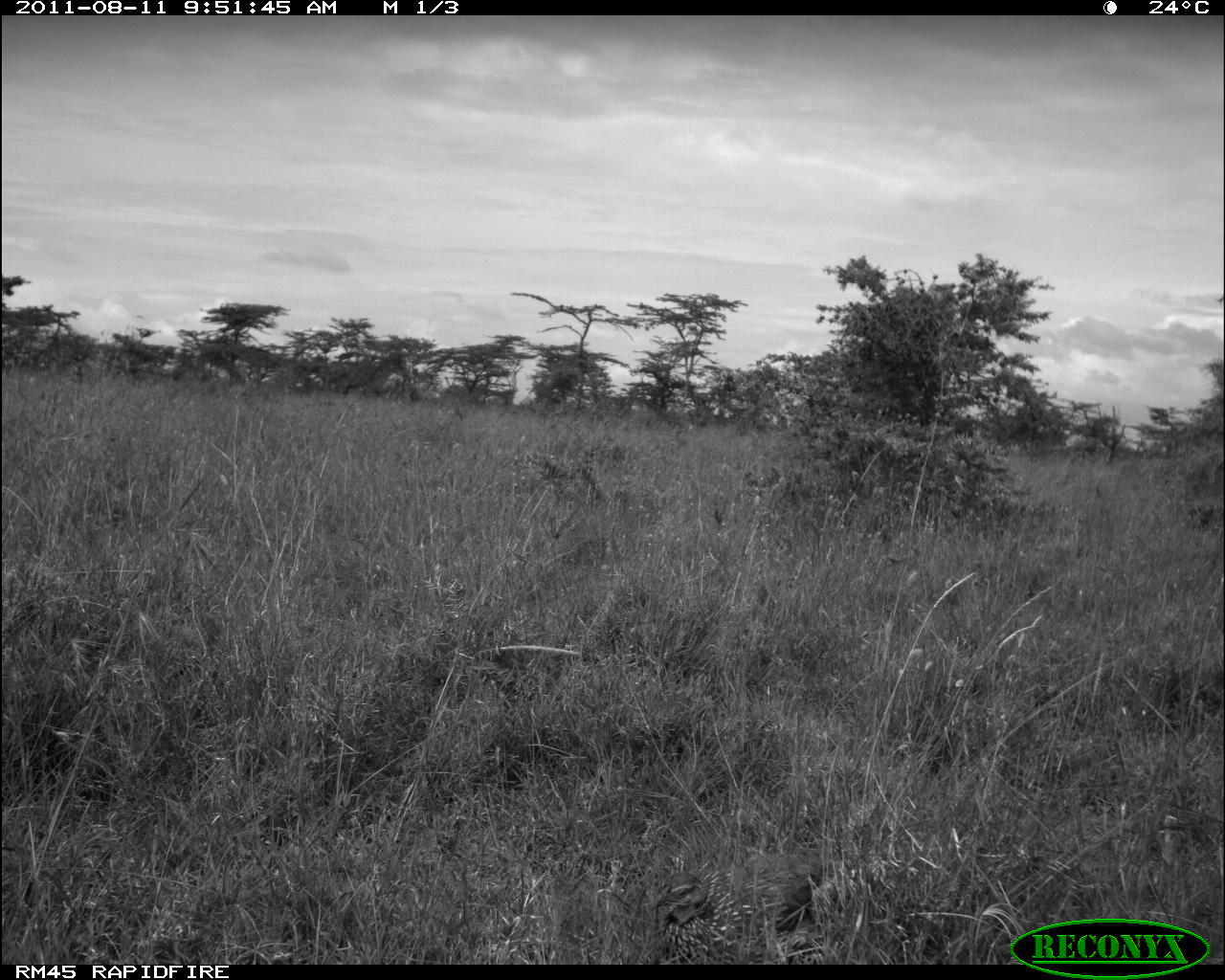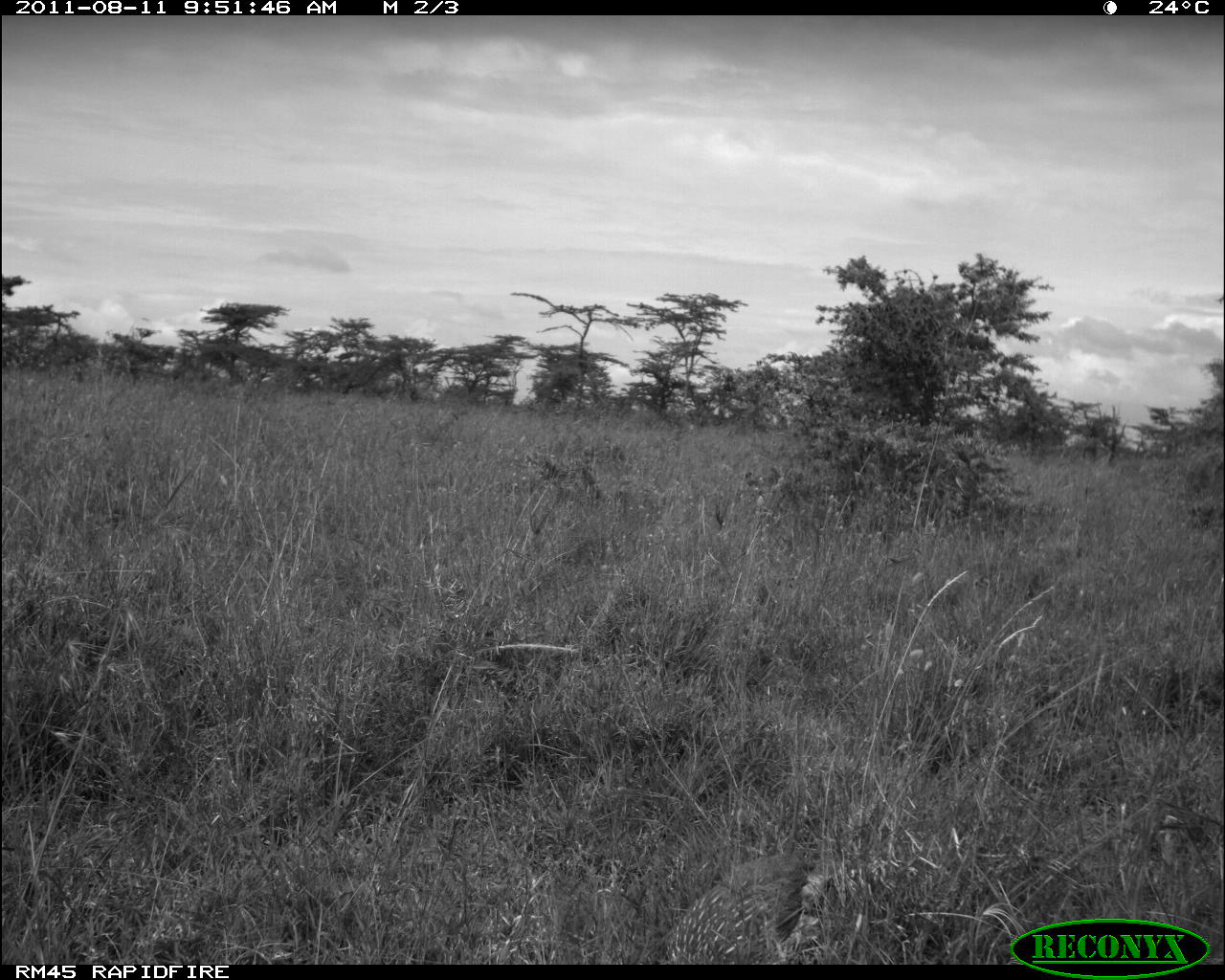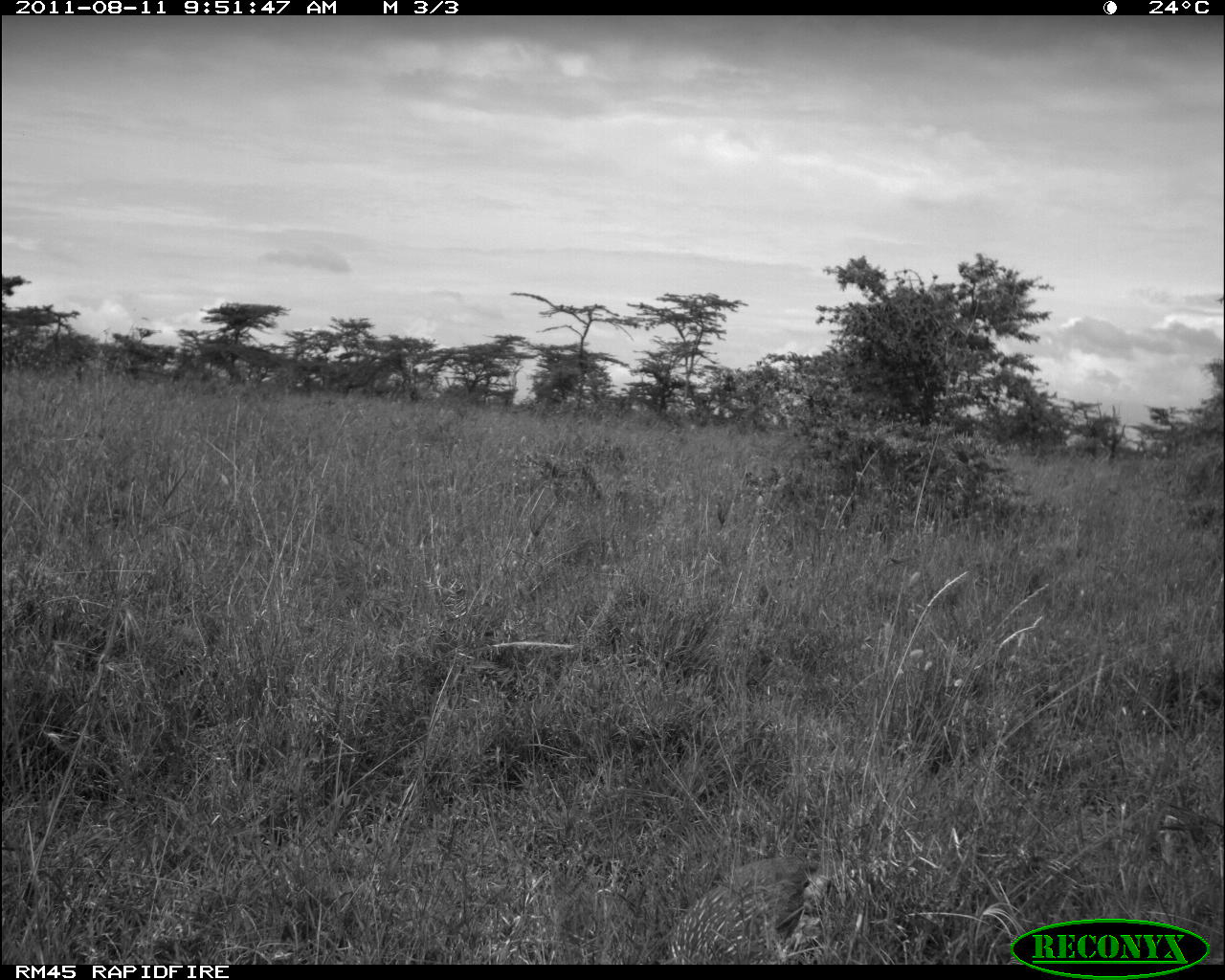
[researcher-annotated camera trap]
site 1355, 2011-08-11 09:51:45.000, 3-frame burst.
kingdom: Animalia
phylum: Chordata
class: Aves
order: Galliformes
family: Phasianidae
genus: Pternistis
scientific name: Pternistis leucoscepus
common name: yellow-necked francolin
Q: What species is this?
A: Pternistis leucoscepus (yellow-necked francolin).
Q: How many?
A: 1.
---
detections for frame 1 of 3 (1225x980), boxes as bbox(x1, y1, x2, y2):
pternistis leucoscepus: bbox(648, 850, 839, 962)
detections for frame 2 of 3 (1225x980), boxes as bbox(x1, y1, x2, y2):
pternistis leucoscepus: bbox(658, 847, 838, 961)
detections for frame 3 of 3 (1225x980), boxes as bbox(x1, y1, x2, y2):
pternistis leucoscepus: bbox(658, 853, 834, 964)